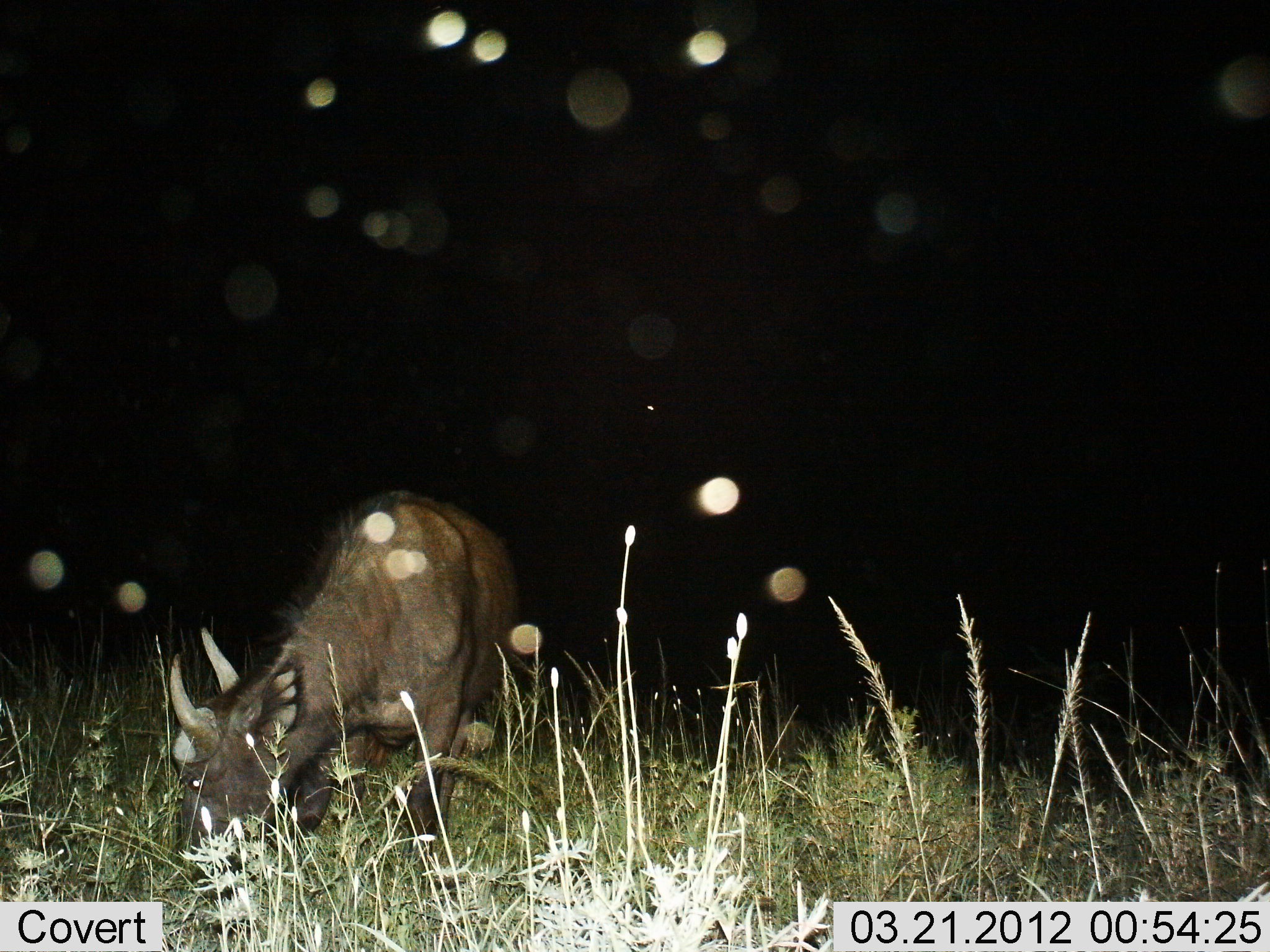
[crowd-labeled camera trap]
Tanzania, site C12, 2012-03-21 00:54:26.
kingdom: Animalia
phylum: Chordata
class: Mammalia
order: Artiodactyla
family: Bovidae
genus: Connochaetes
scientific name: Connochaetes taurinus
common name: blue wildebeest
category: wildebeest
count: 1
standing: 29%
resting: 0%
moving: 7%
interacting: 0%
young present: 0%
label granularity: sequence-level